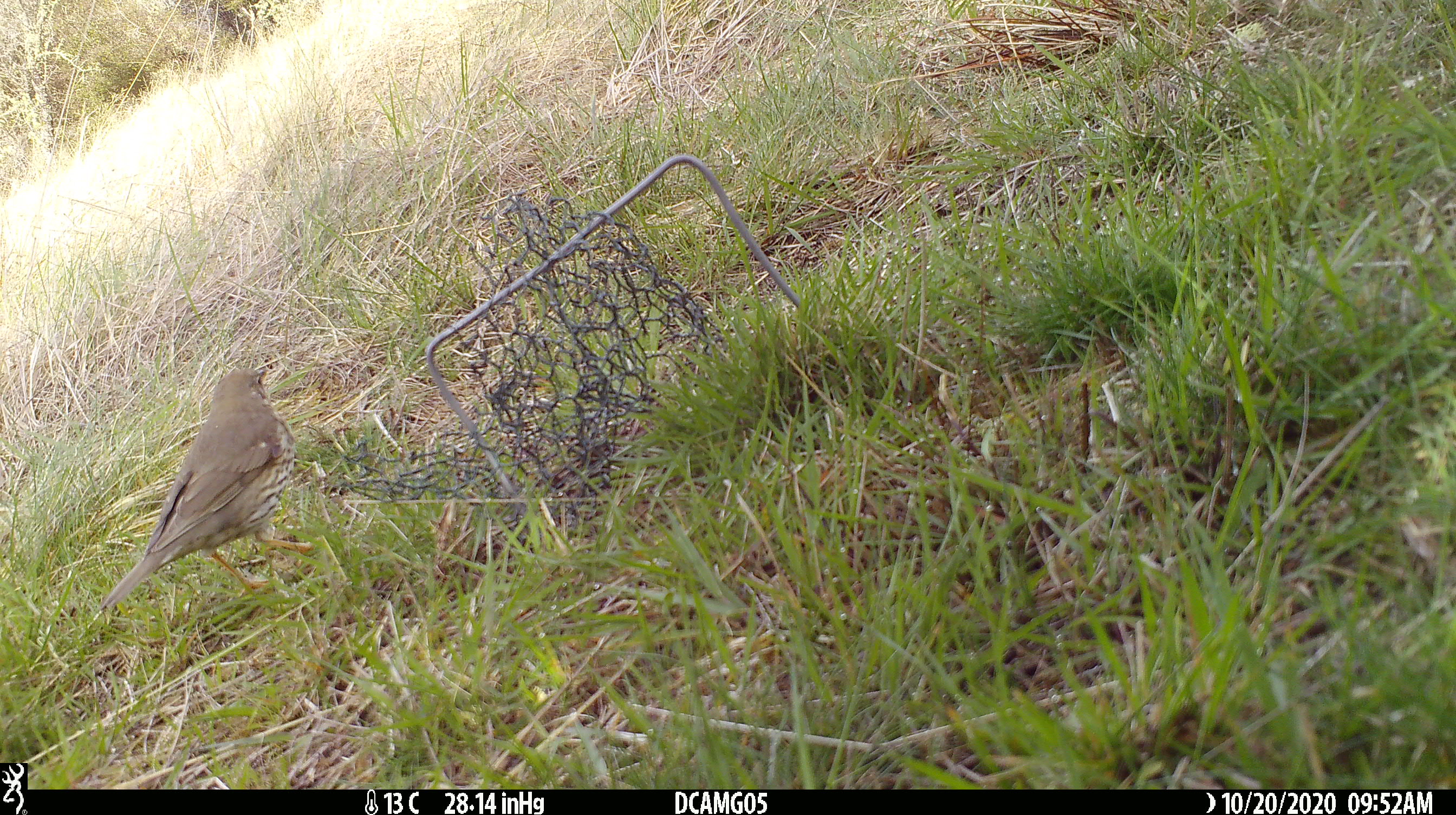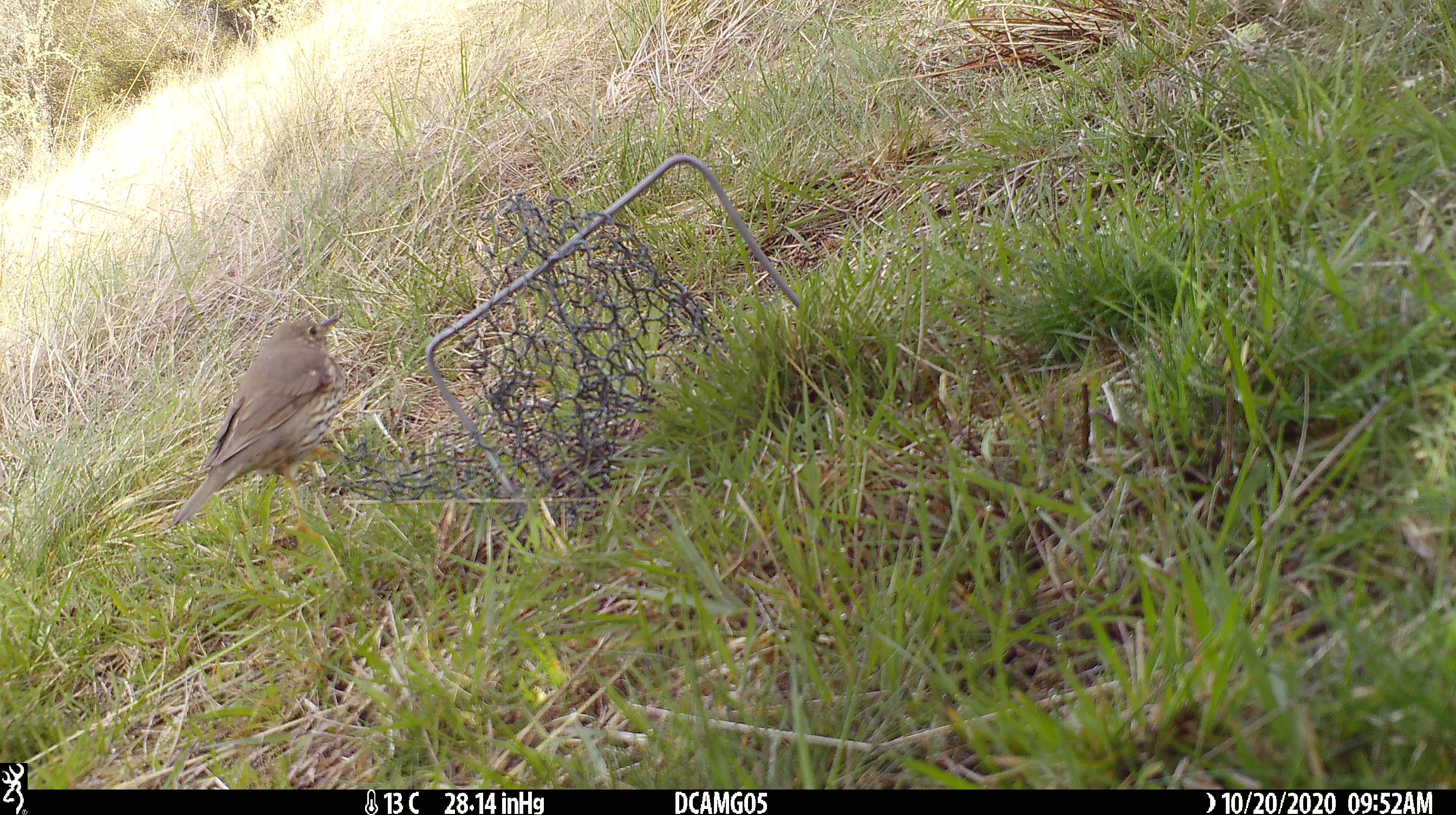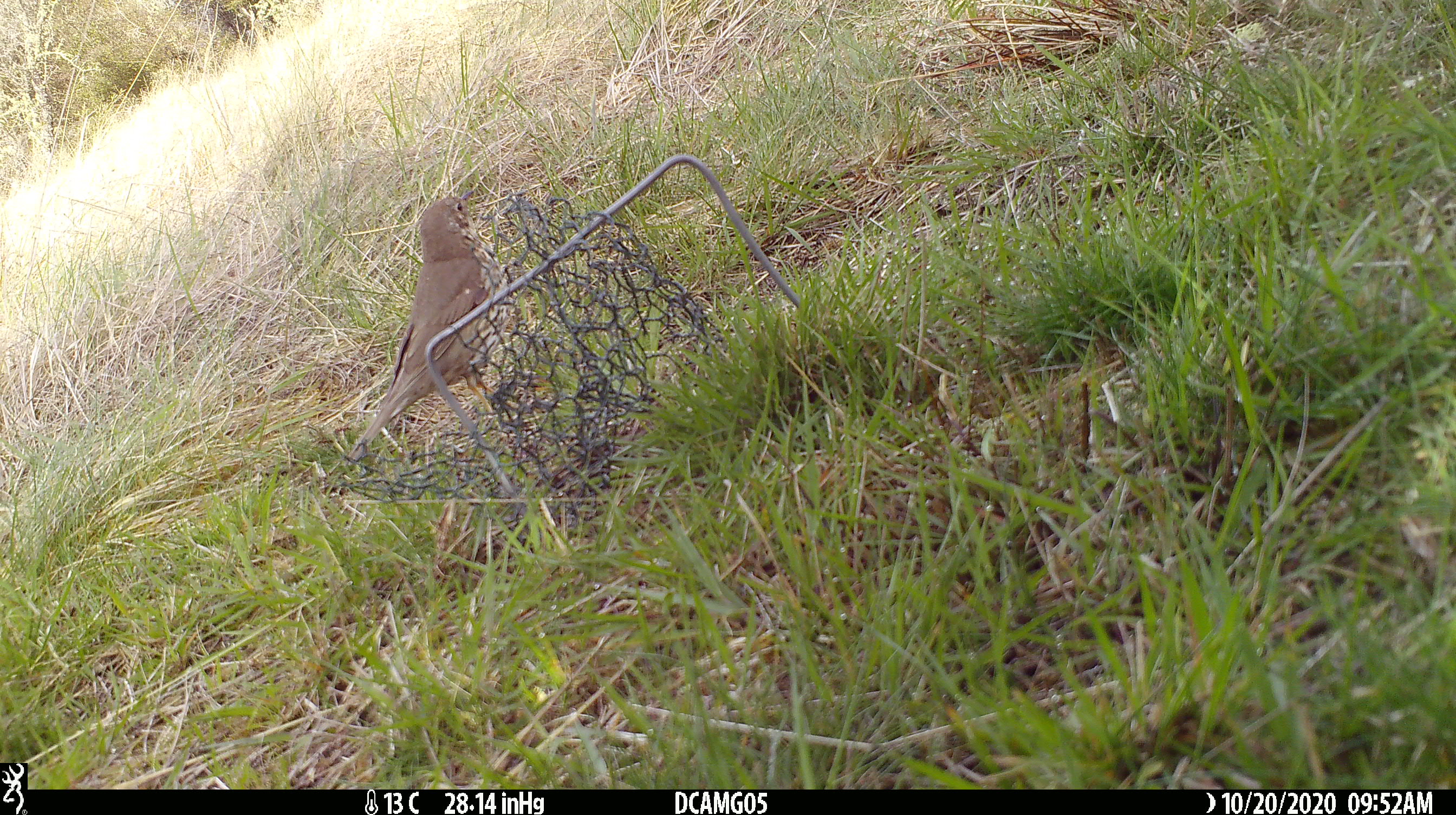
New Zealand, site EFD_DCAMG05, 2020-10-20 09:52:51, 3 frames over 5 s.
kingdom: Animalia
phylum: Chordata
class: Aves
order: Passeriformes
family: Turdidae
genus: Turdus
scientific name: Turdus philomelos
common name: song thrush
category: thrush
Thrush (song thrush) (Turdus philomelos).